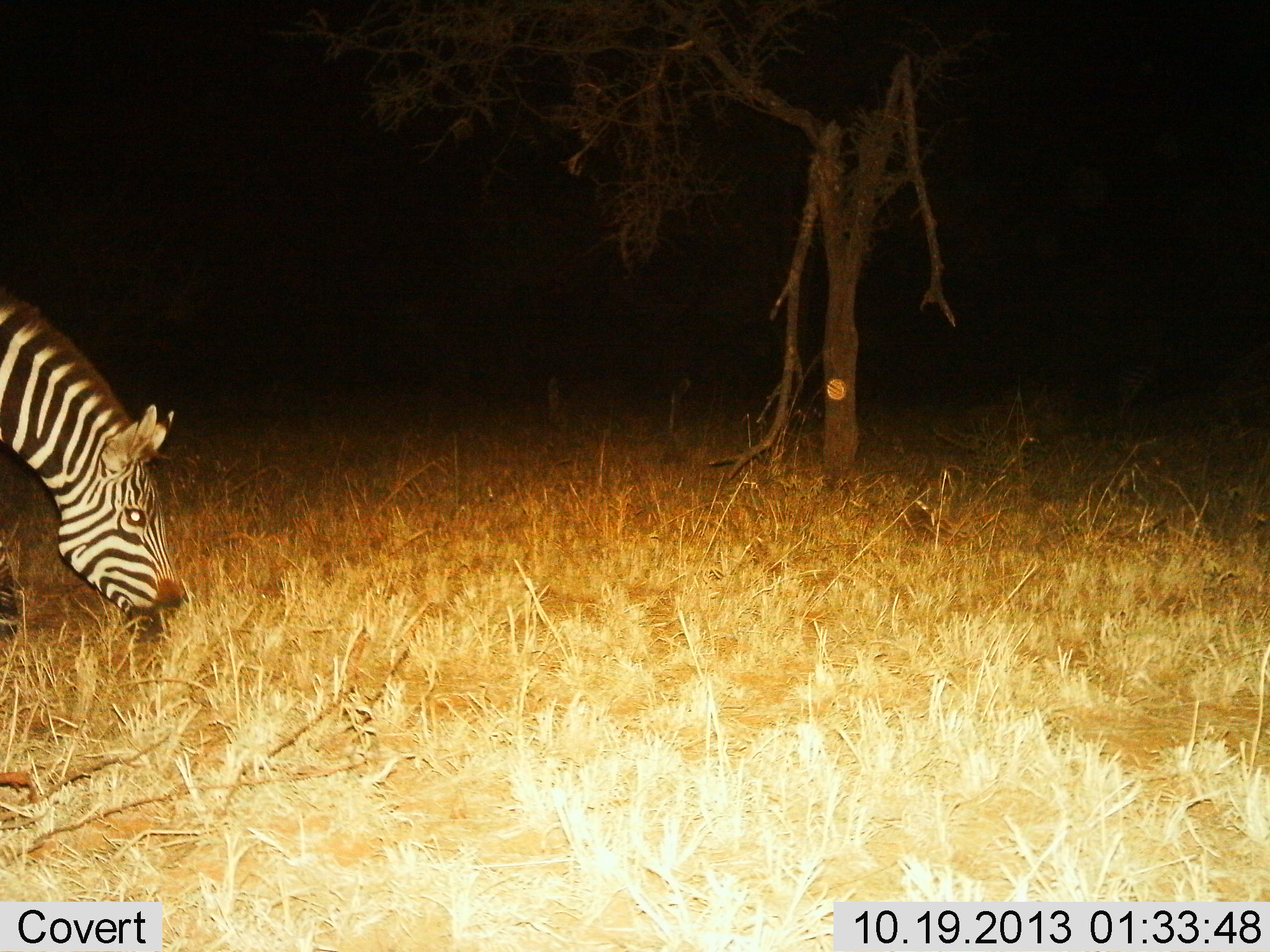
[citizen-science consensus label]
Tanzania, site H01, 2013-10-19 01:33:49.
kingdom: Animalia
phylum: Chordata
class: Mammalia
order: Perissodactyla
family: Equidae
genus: Equus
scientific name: Equus quagga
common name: plains zebra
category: zebra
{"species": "zebra (plains zebra) (Equus quagga)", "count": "1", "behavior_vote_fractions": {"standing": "10%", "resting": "0%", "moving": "0%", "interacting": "0%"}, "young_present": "0%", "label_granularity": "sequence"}